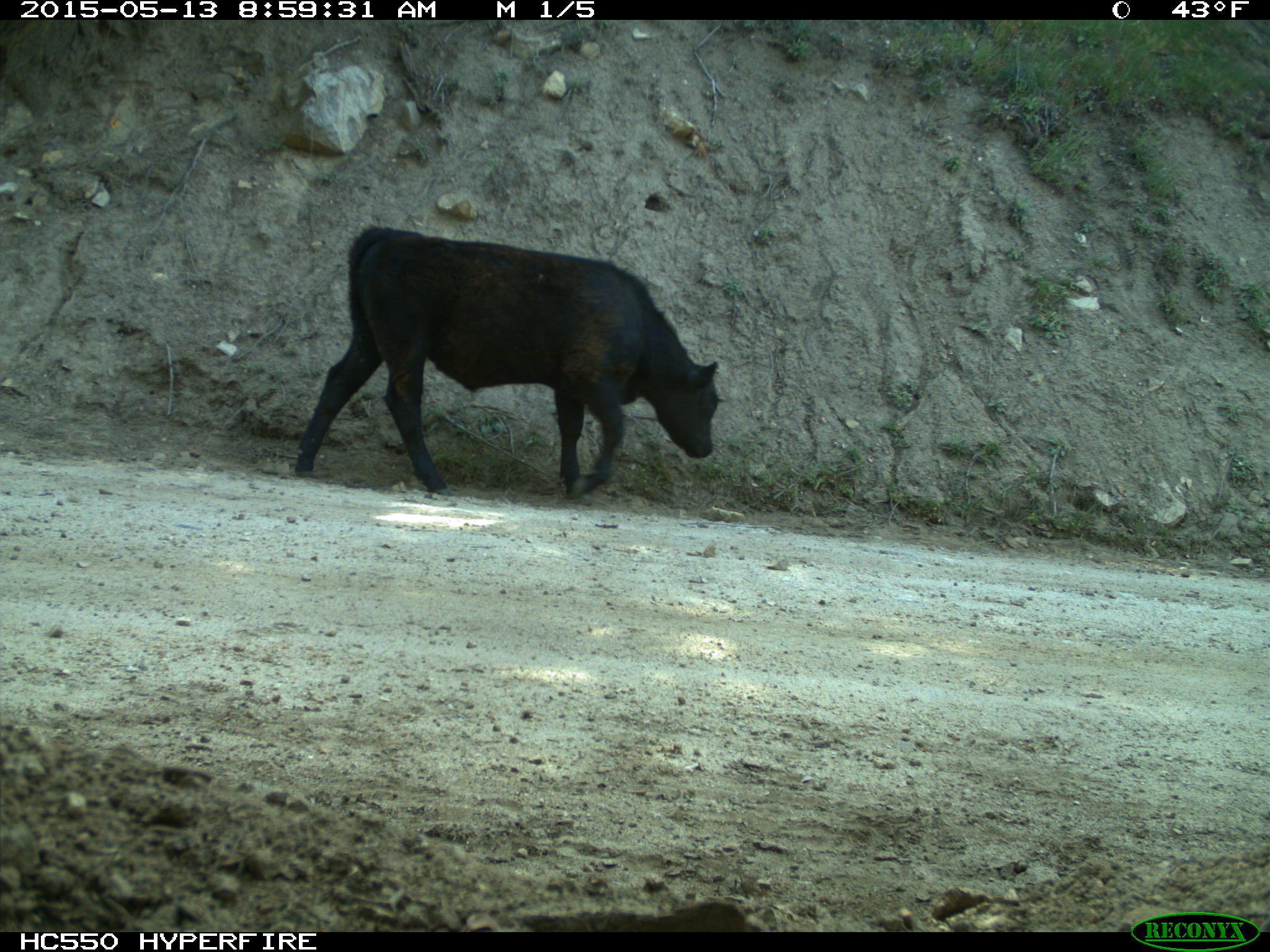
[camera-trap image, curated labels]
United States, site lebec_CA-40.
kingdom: Animalia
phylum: Chordata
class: Mammalia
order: Artiodactyla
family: Bovidae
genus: Bos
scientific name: Bos taurus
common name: domestic cow